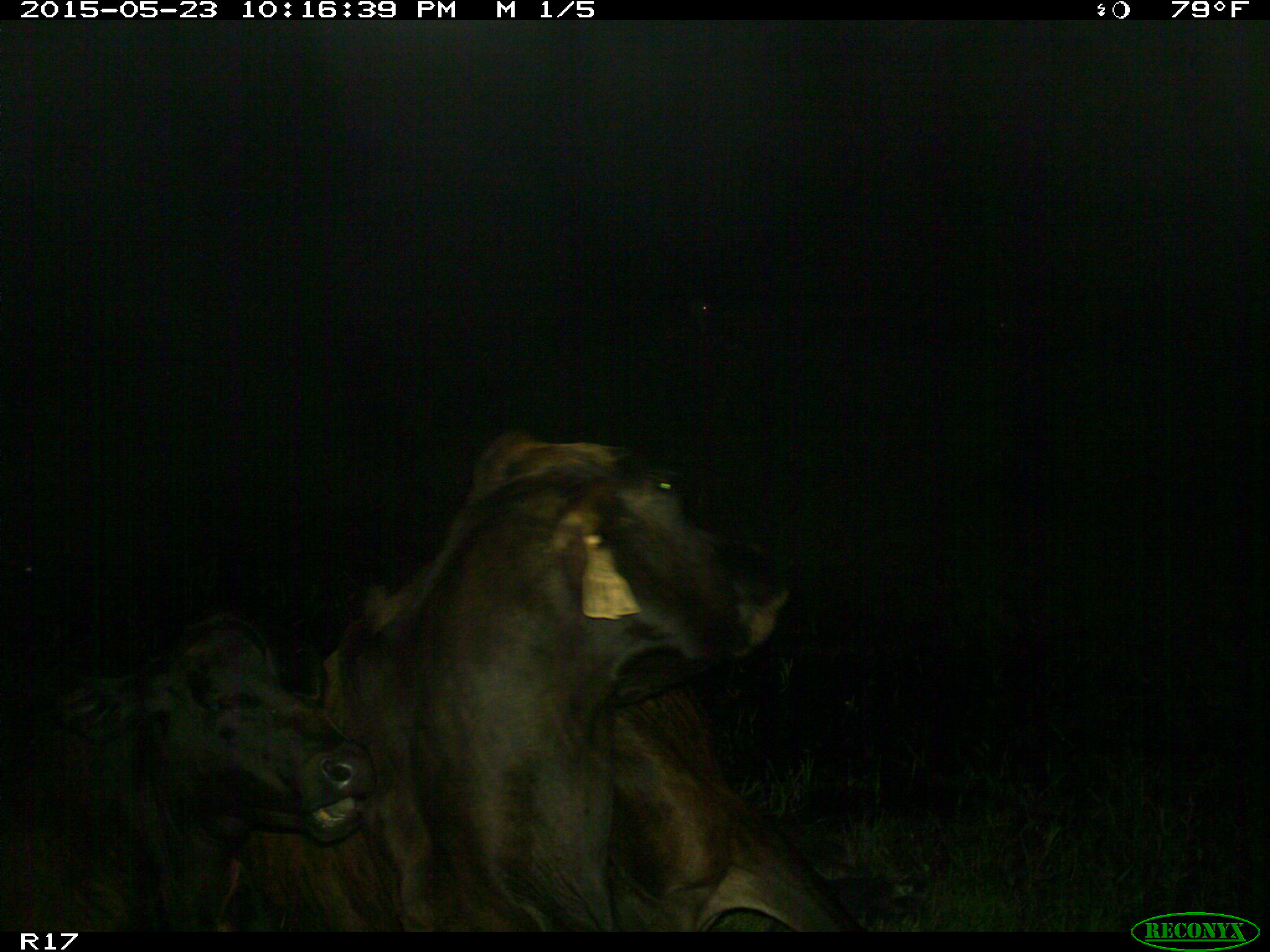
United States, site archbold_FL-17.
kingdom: Animalia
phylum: Chordata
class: Mammalia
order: Artiodactyla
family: Bovidae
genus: Bos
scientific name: Bos taurus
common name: domestic cow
Bos taurus (domestic cow).